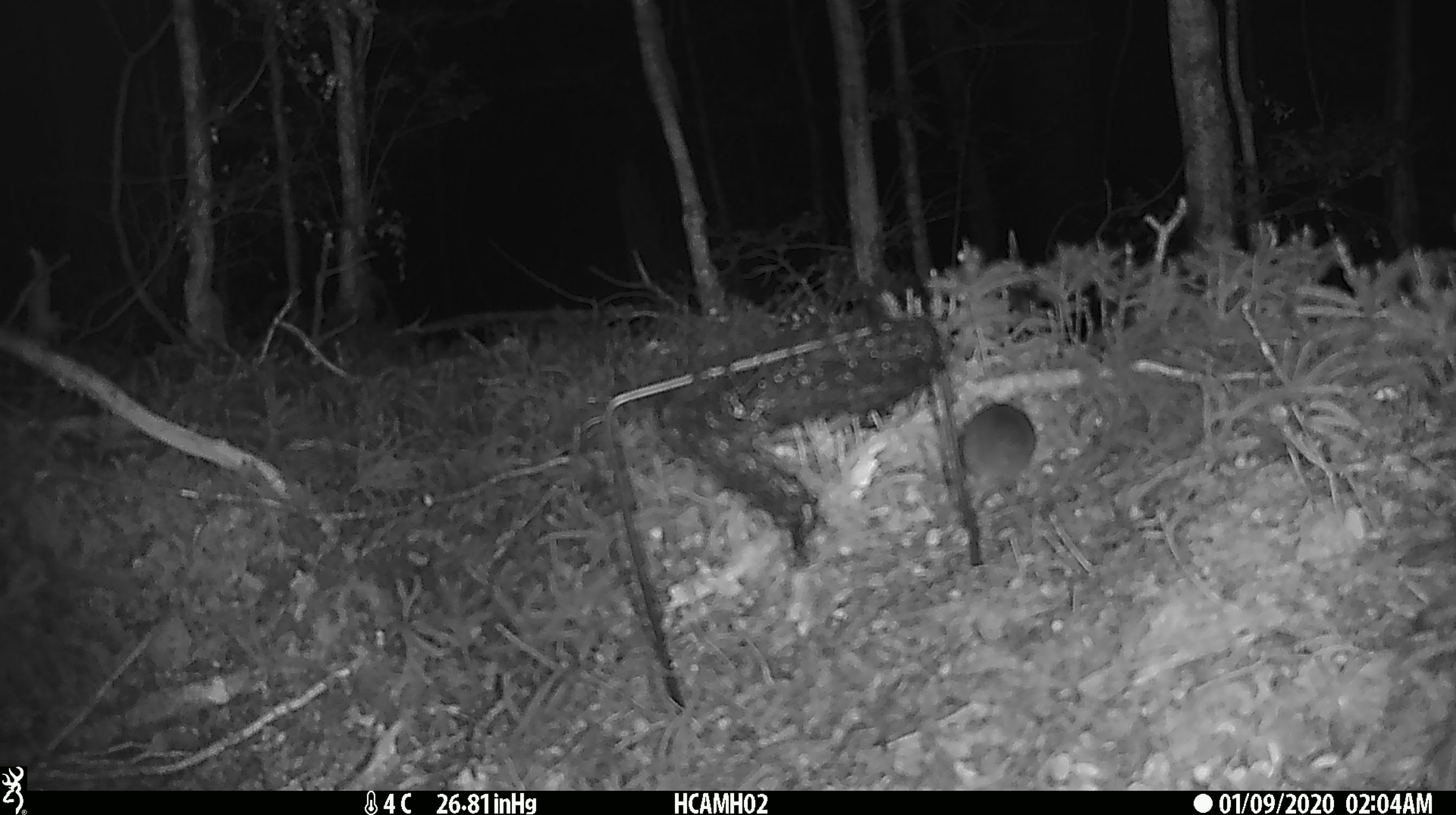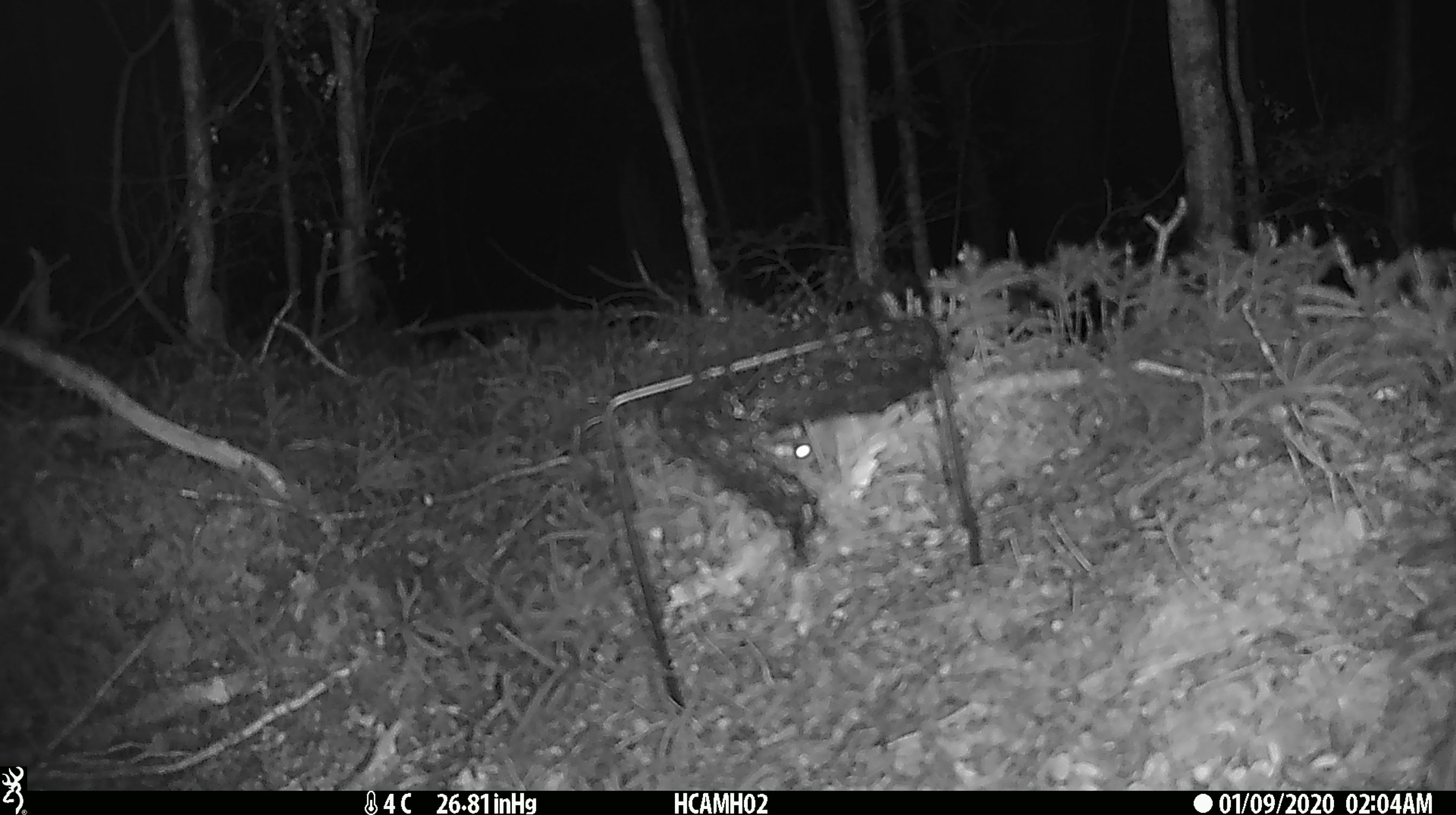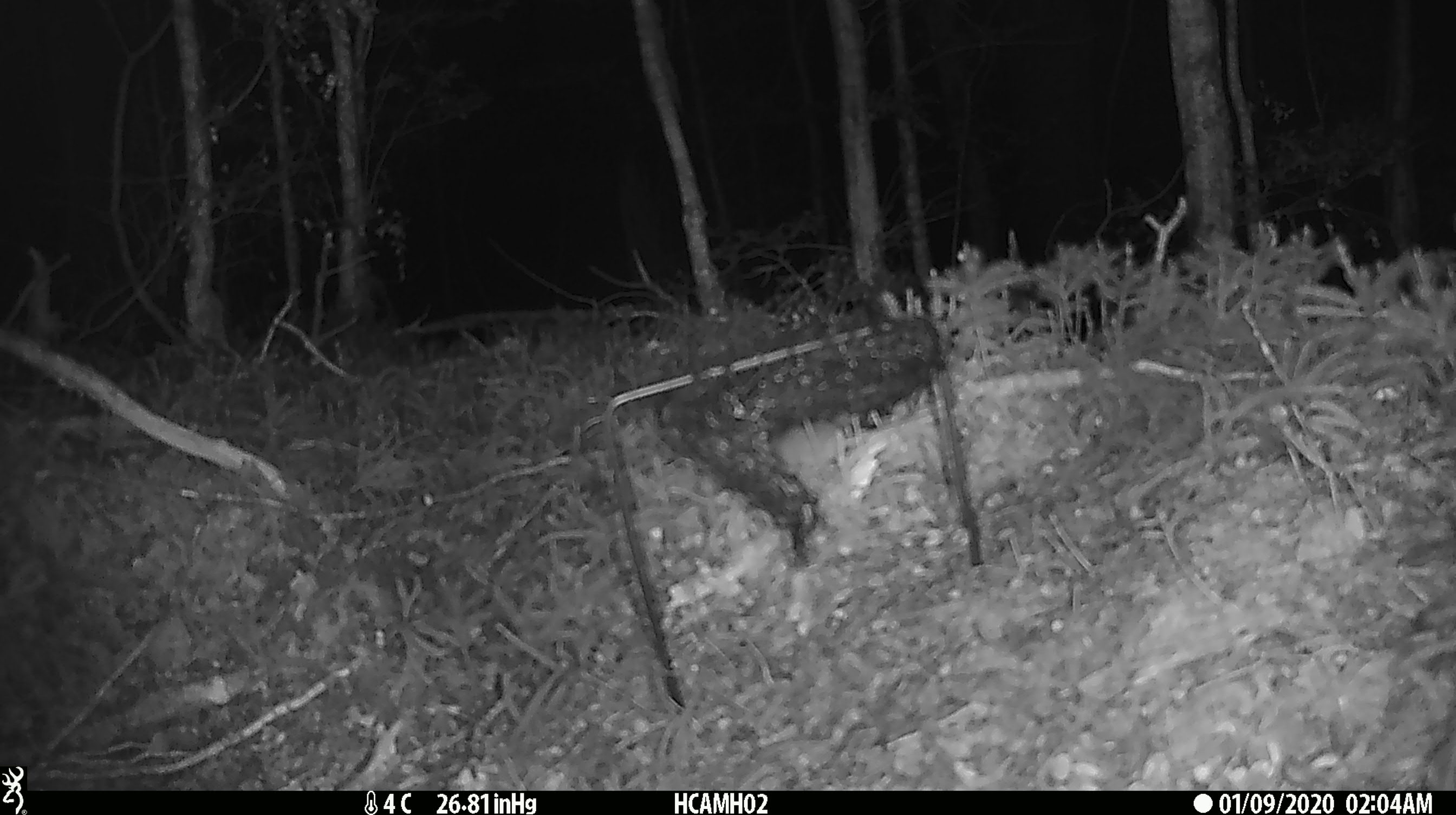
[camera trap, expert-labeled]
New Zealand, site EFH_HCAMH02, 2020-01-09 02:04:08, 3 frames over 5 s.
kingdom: Animalia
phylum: Chordata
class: Mammalia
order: Rodentia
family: Muridae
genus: Mus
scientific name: Mus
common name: mouse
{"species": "mouse (Mus)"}